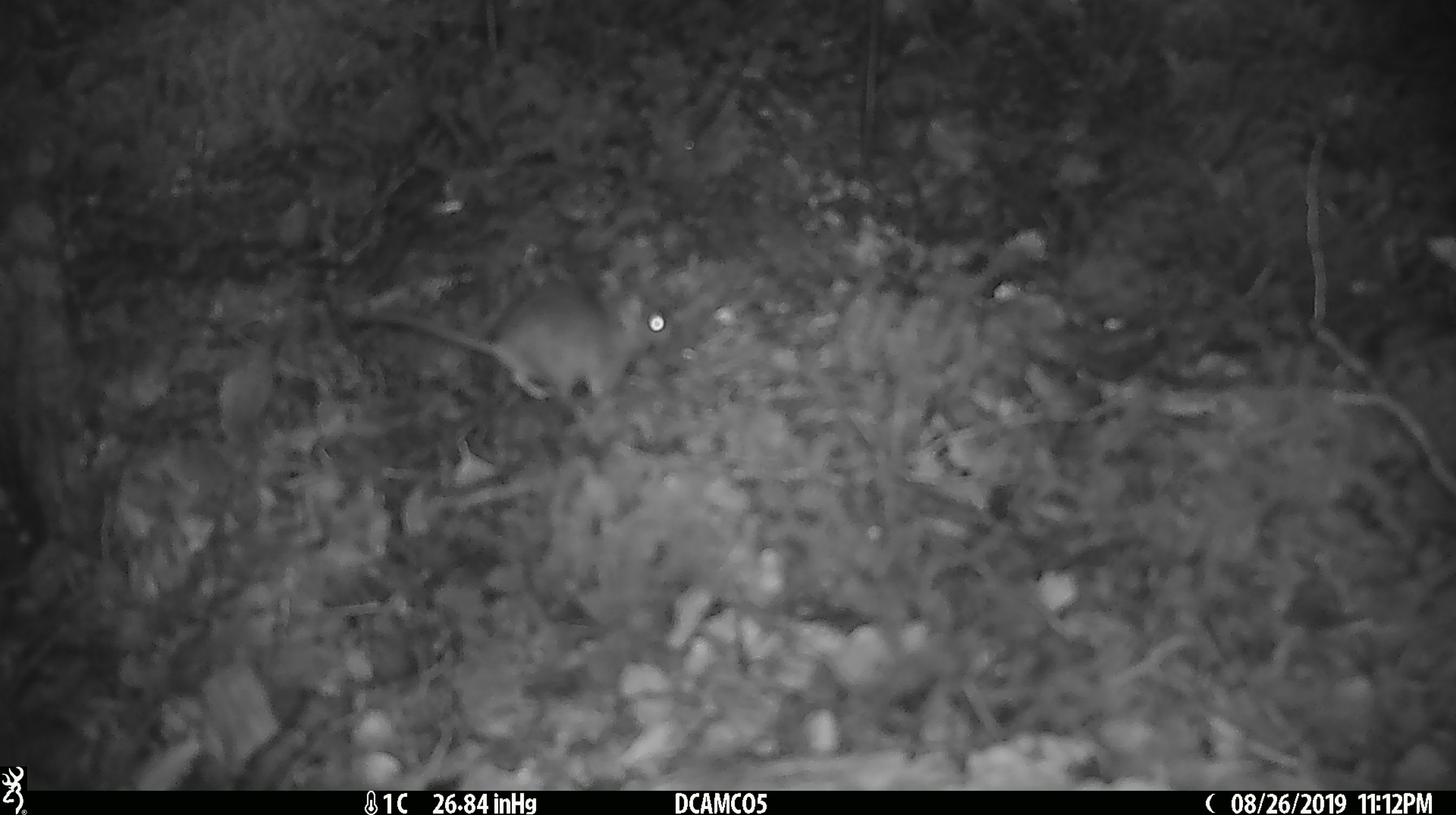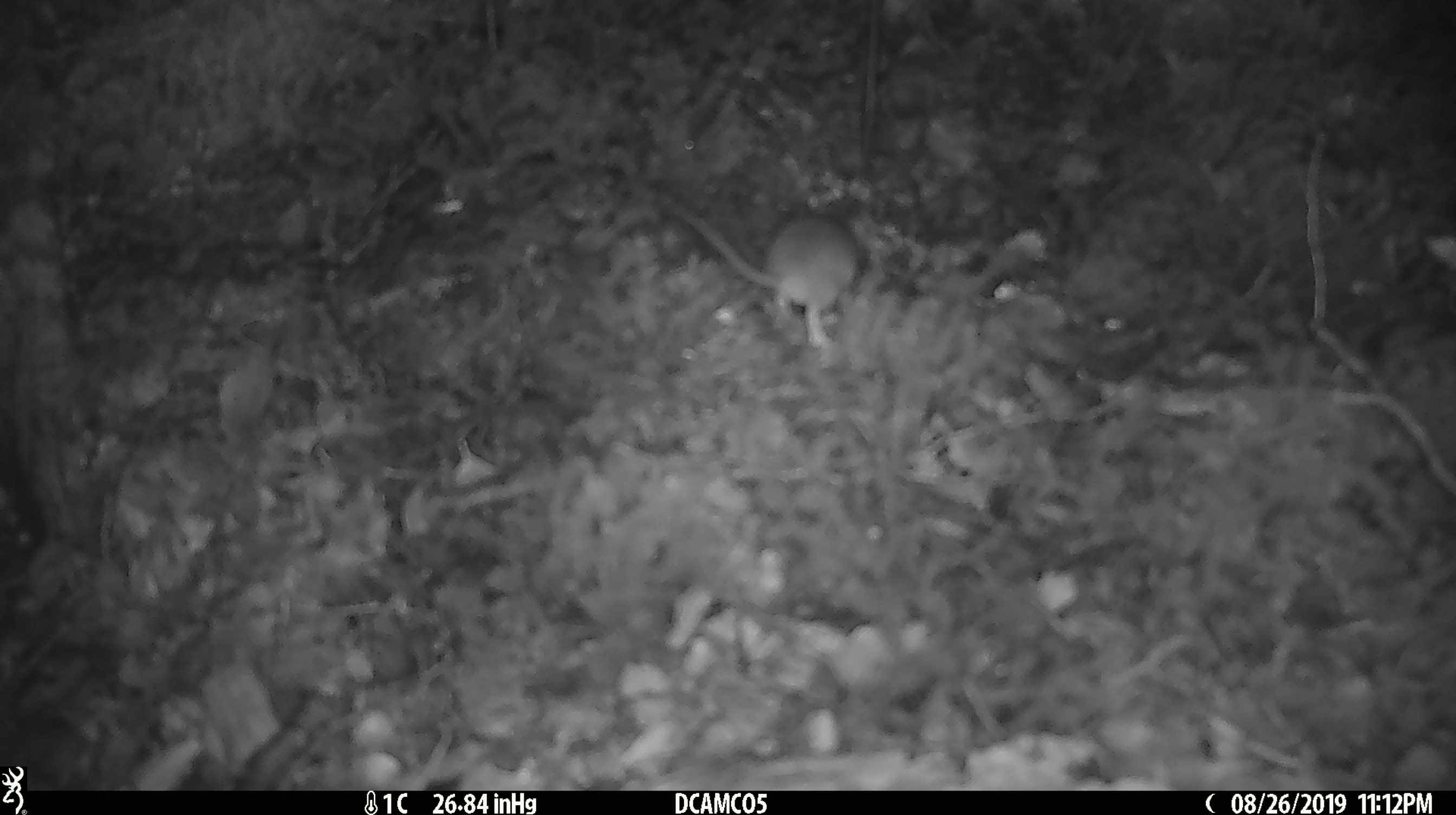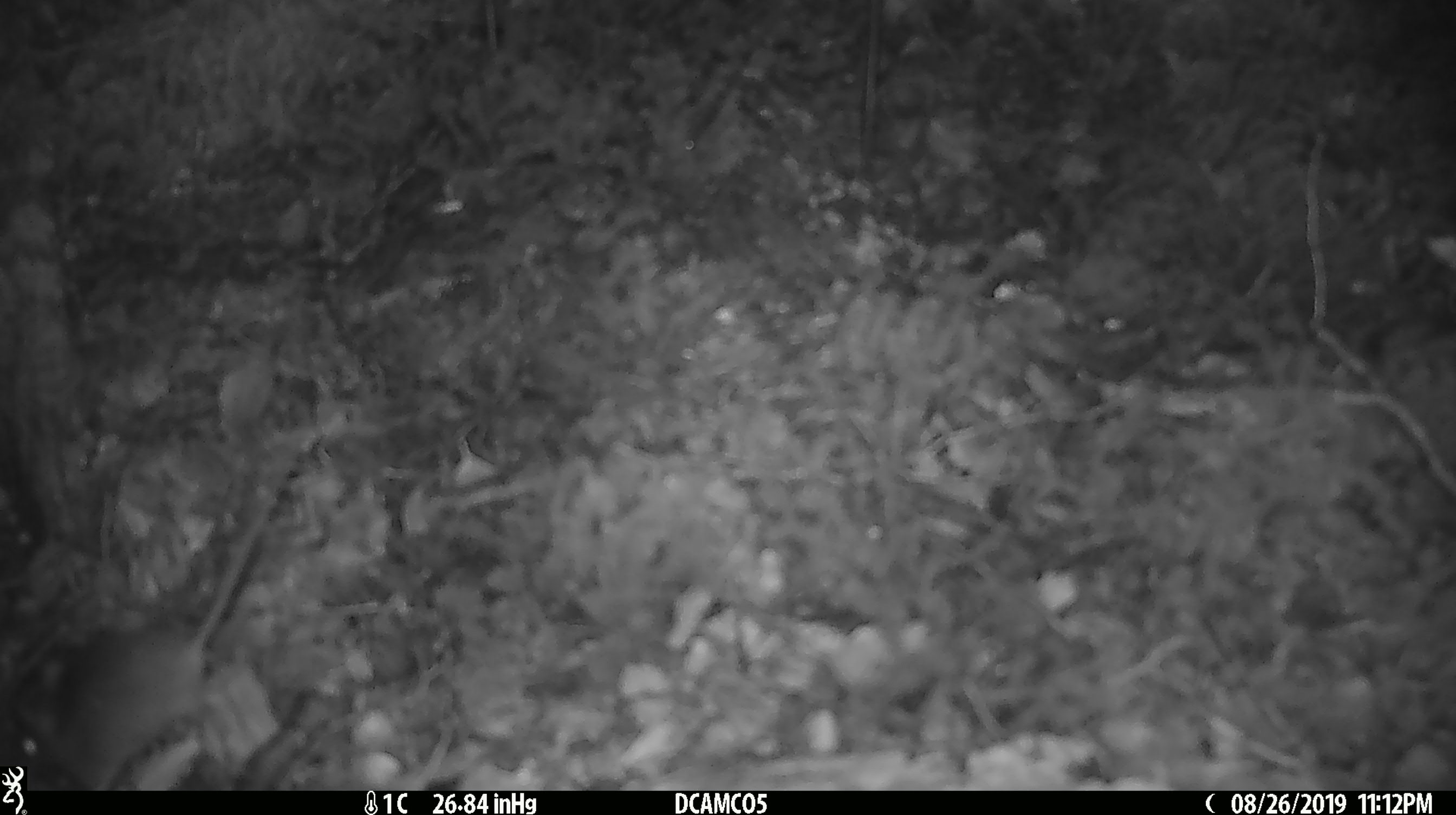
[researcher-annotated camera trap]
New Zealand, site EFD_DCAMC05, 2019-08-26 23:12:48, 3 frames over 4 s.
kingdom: Animalia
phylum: Chordata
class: Mammalia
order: Rodentia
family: Muridae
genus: Mus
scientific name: Mus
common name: mouse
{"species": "mouse (Mus)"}